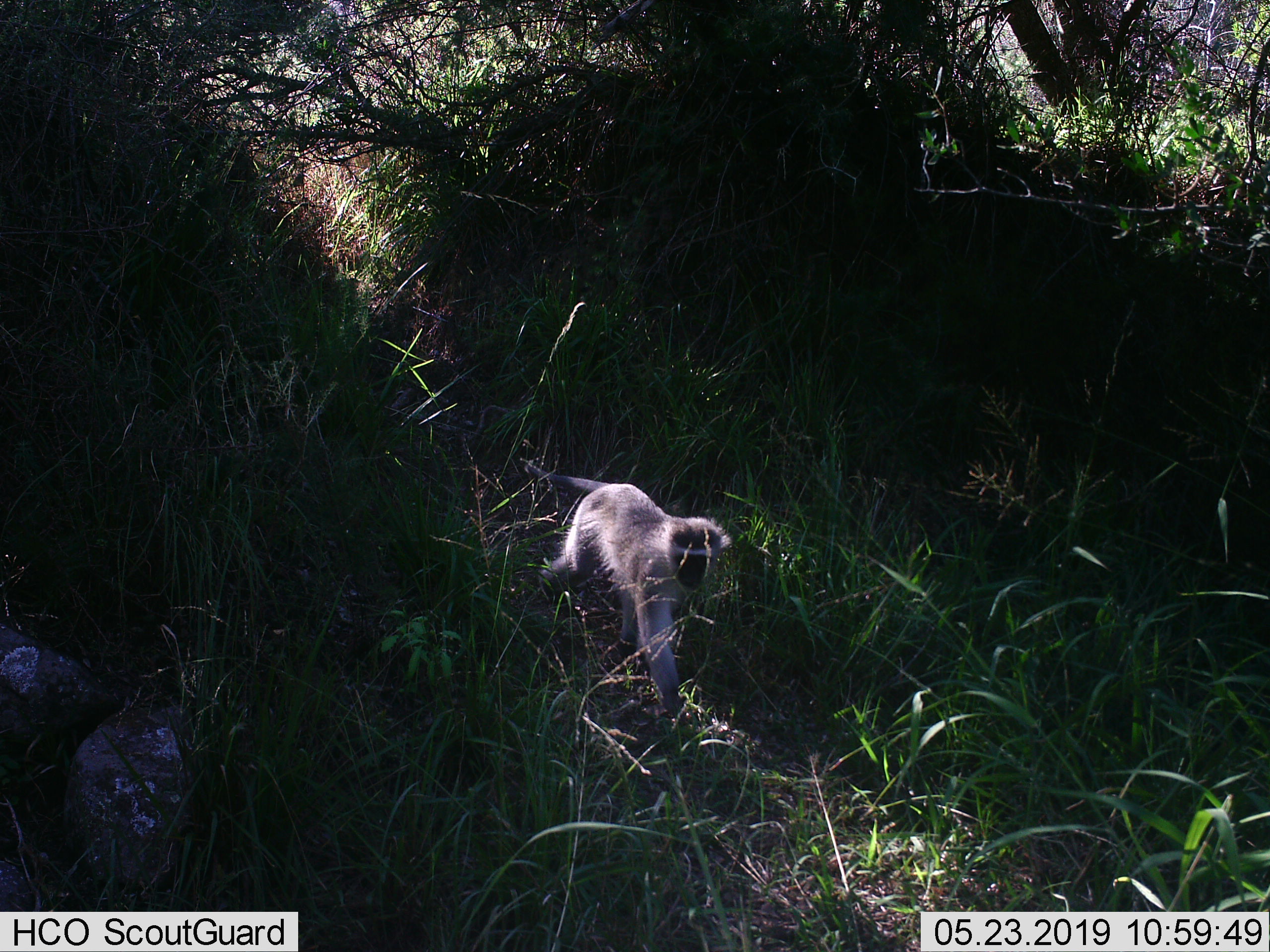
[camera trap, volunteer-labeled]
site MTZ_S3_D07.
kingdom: Animalia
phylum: Chordata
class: Mammalia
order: Primates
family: Cercopithecidae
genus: Chlorocebus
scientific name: Chlorocebus pygerythrus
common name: vervet monkey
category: monkeyvervet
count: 1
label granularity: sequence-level